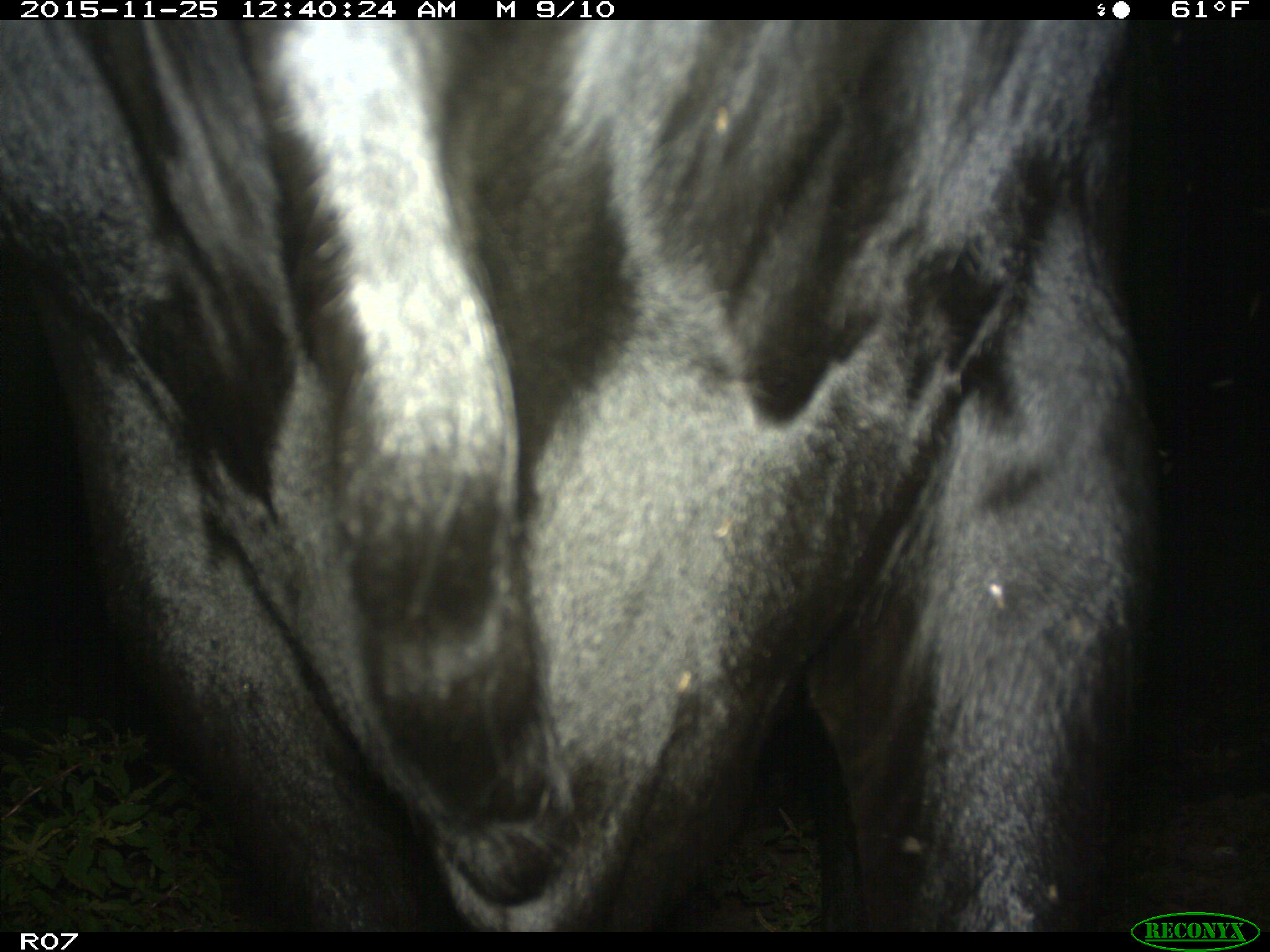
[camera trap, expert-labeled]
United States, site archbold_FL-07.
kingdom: Animalia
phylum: Chordata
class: Mammalia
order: Artiodactyla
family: Bovidae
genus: Bos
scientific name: Bos taurus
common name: domestic cow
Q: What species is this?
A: Bos taurus (domestic cow).